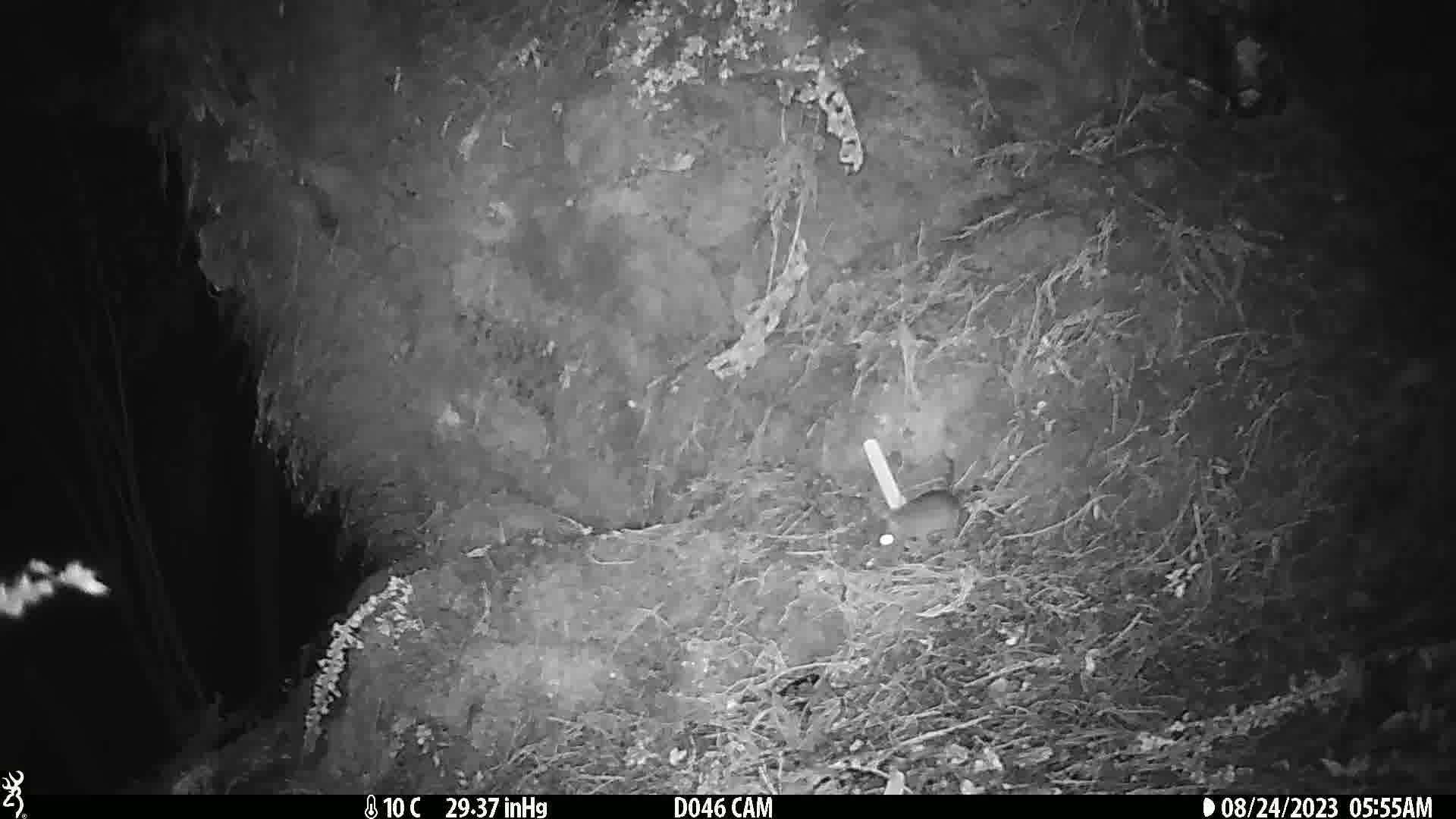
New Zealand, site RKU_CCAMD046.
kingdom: Animalia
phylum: Chordata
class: Mammalia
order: Rodentia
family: Muridae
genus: Rattus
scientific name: Rattus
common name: rat